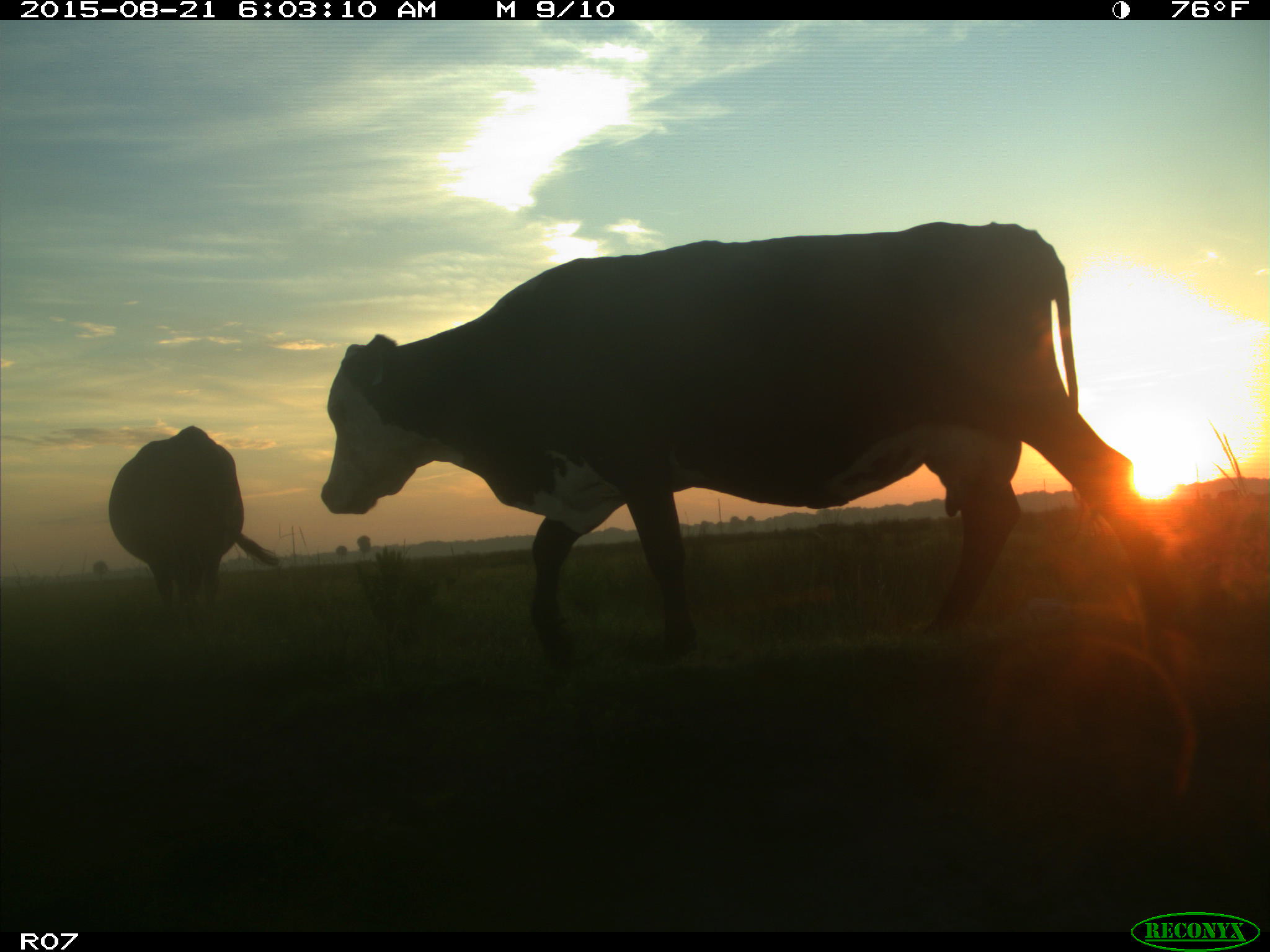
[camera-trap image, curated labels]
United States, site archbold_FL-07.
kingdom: Animalia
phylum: Chordata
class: Mammalia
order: Artiodactyla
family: Bovidae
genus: Bos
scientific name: Bos taurus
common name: domestic cow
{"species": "Bos taurus (domestic cow)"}